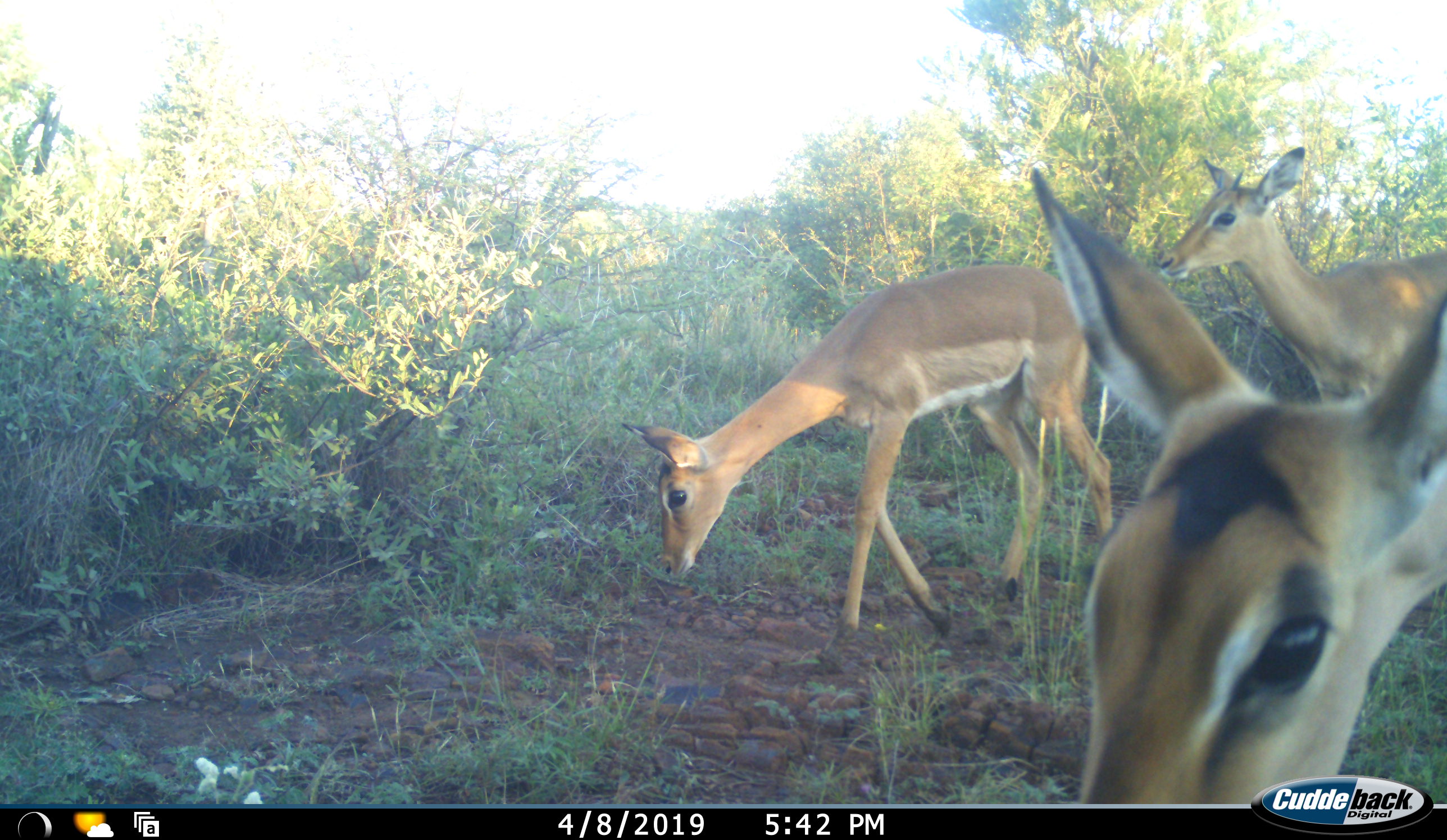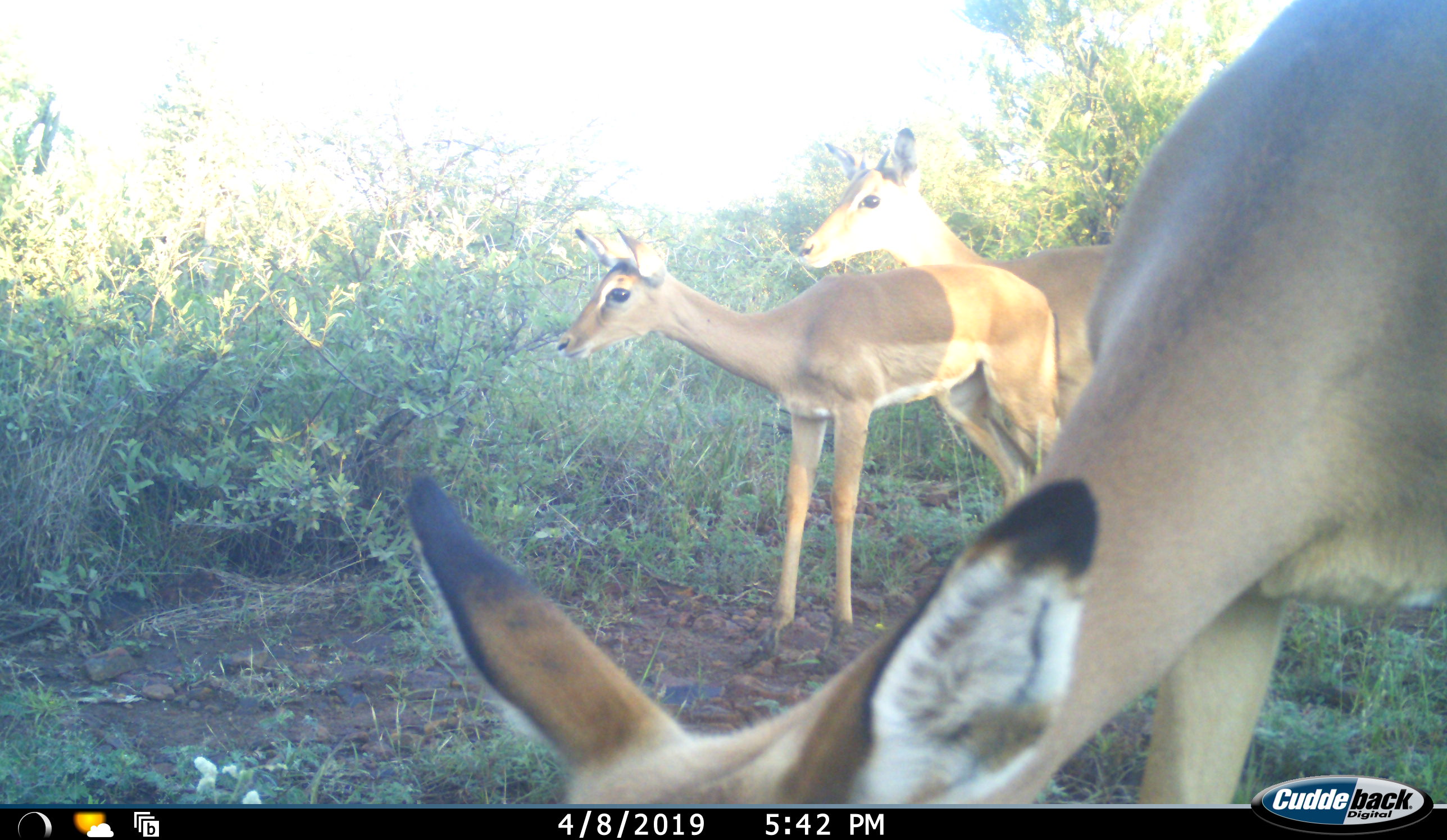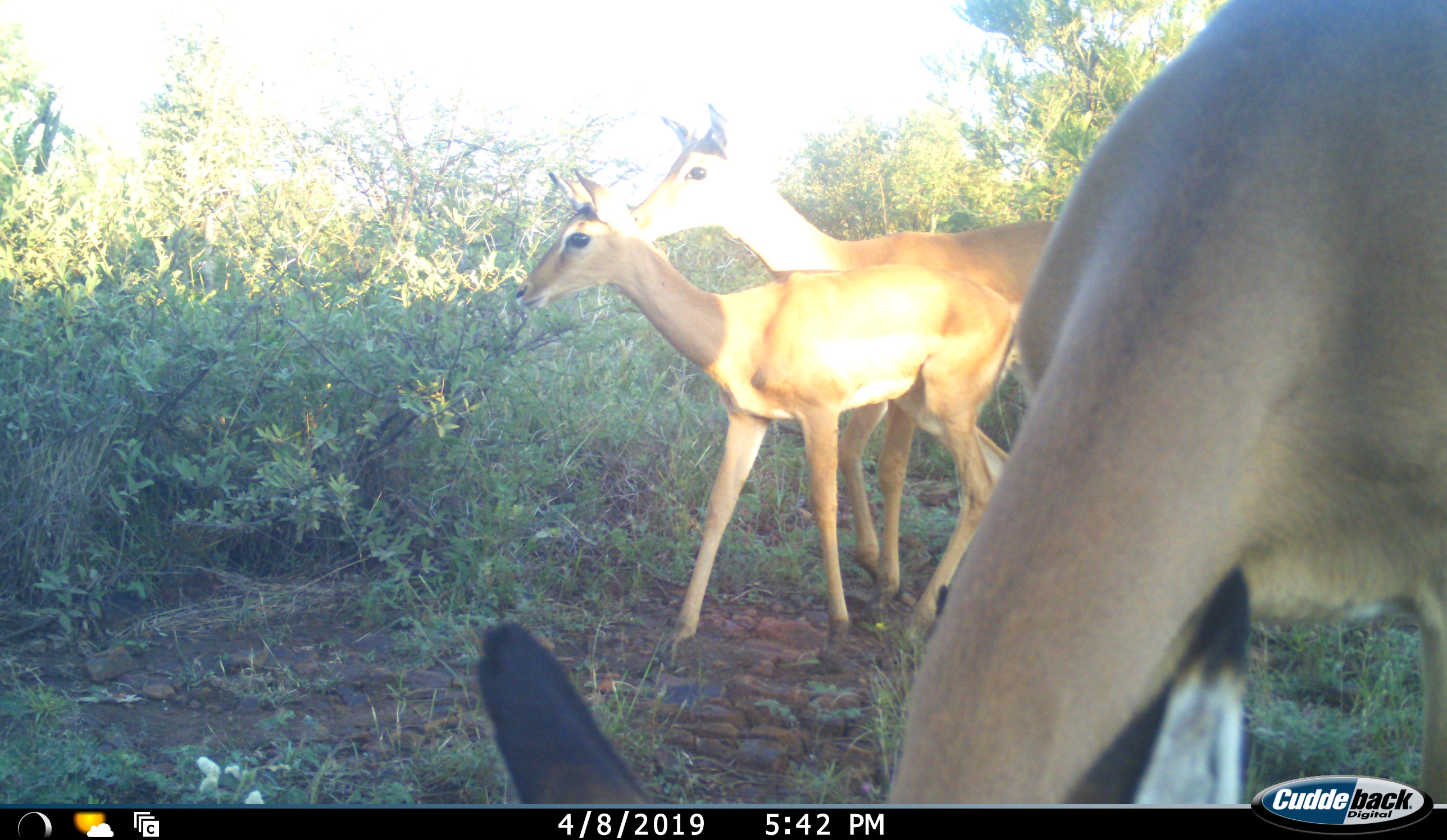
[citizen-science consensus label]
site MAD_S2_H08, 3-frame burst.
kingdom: Animalia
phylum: Chordata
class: Mammalia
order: Artiodactyla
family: Bovidae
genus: Aepyceros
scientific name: Aepyceros melampus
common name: impala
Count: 3.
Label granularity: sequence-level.